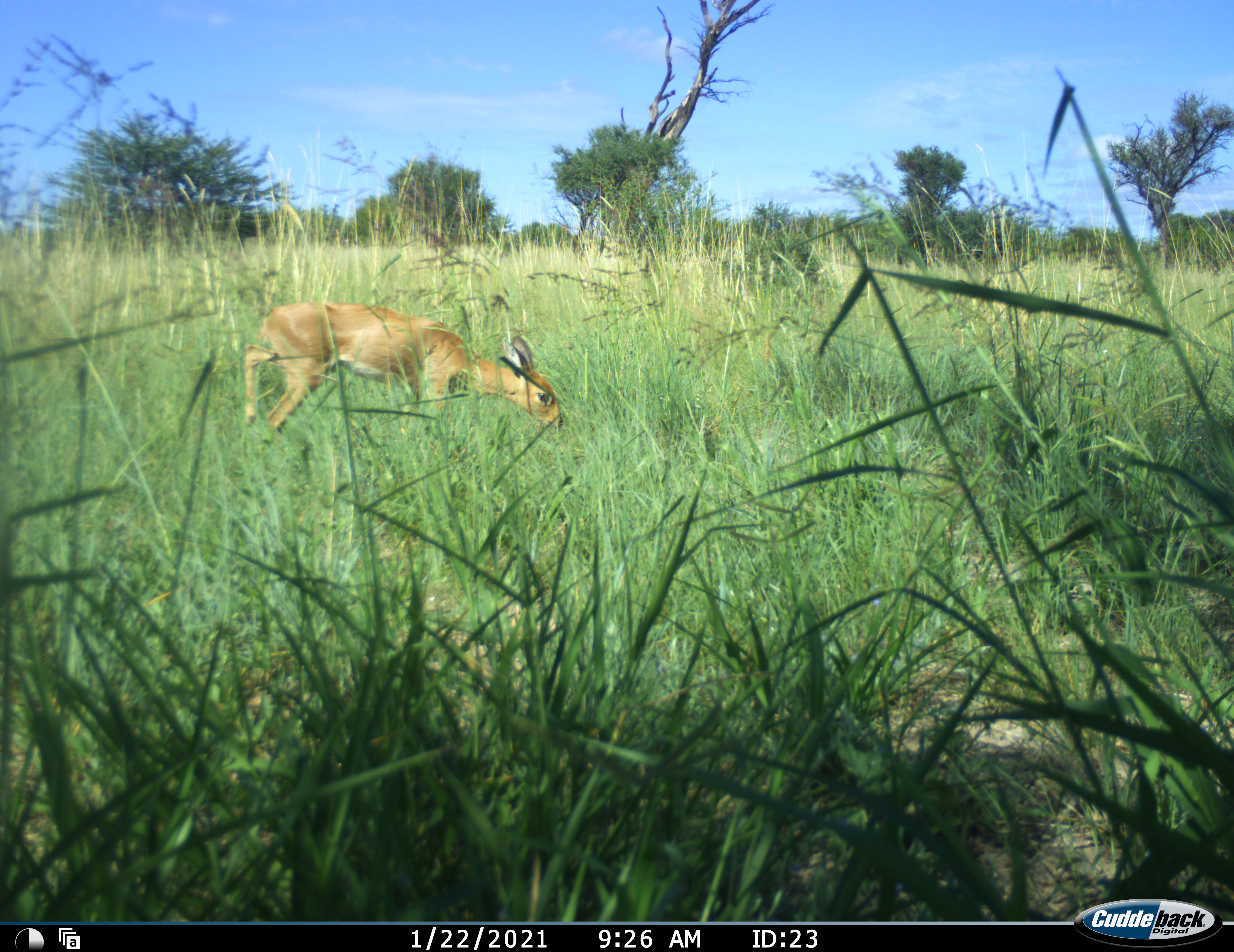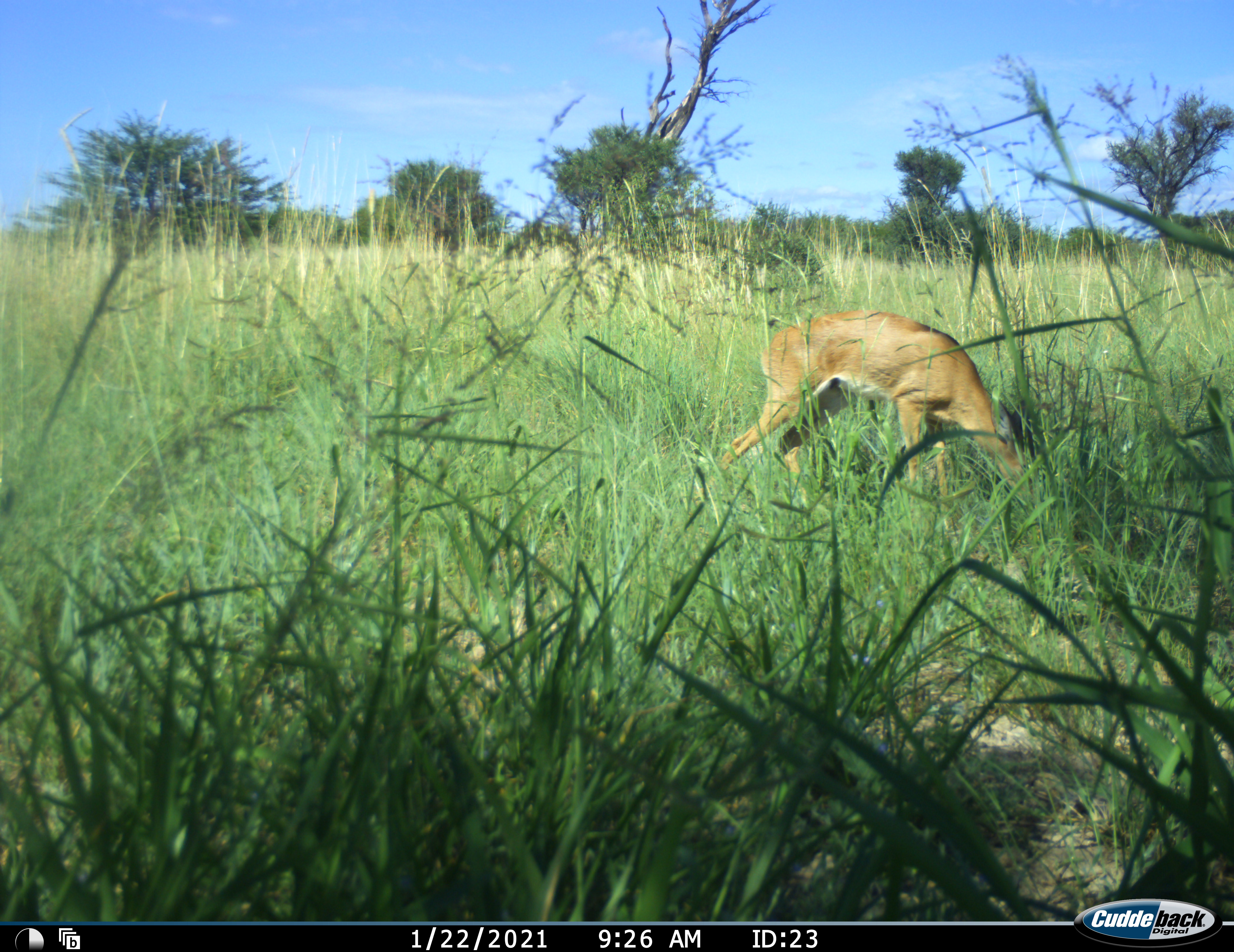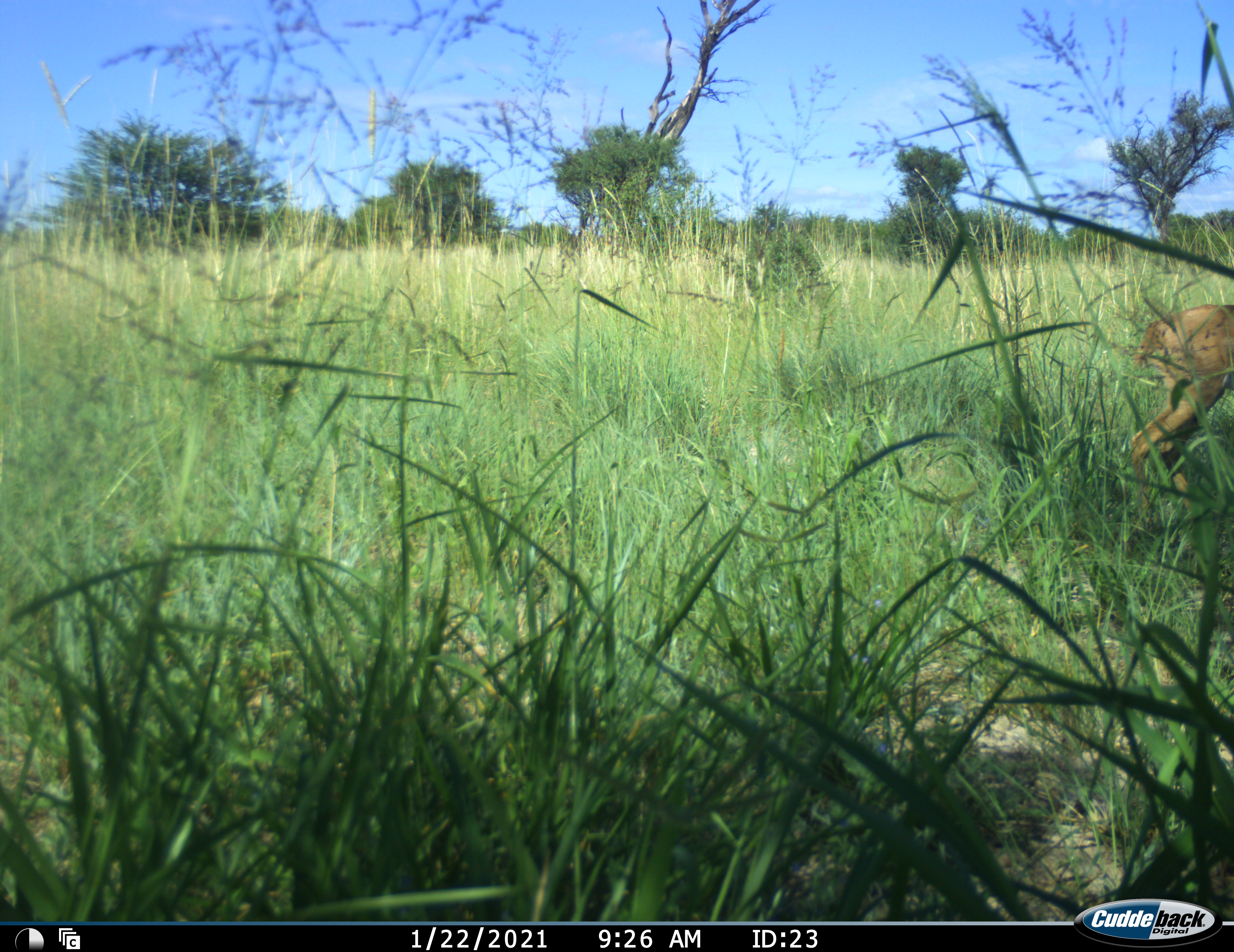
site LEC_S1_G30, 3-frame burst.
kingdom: Animalia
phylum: Chordata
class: Mammalia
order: Artiodactyla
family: Bovidae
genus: Raphicerus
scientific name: Raphicerus campestris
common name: steenbok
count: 1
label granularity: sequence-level